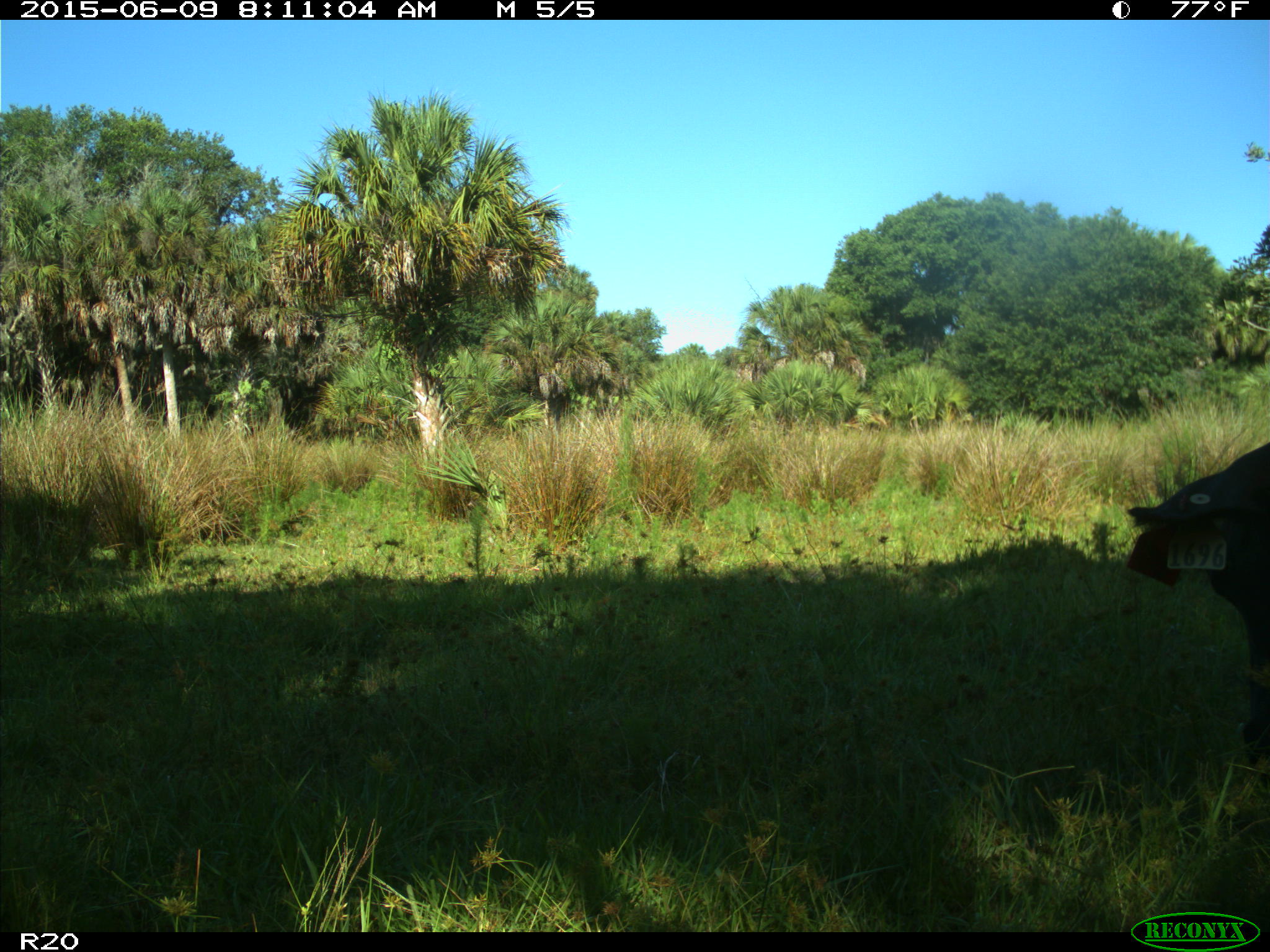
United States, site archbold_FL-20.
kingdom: Animalia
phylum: Chordata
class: Mammalia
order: Artiodactyla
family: Bovidae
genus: Bos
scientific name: Bos taurus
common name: domestic cow